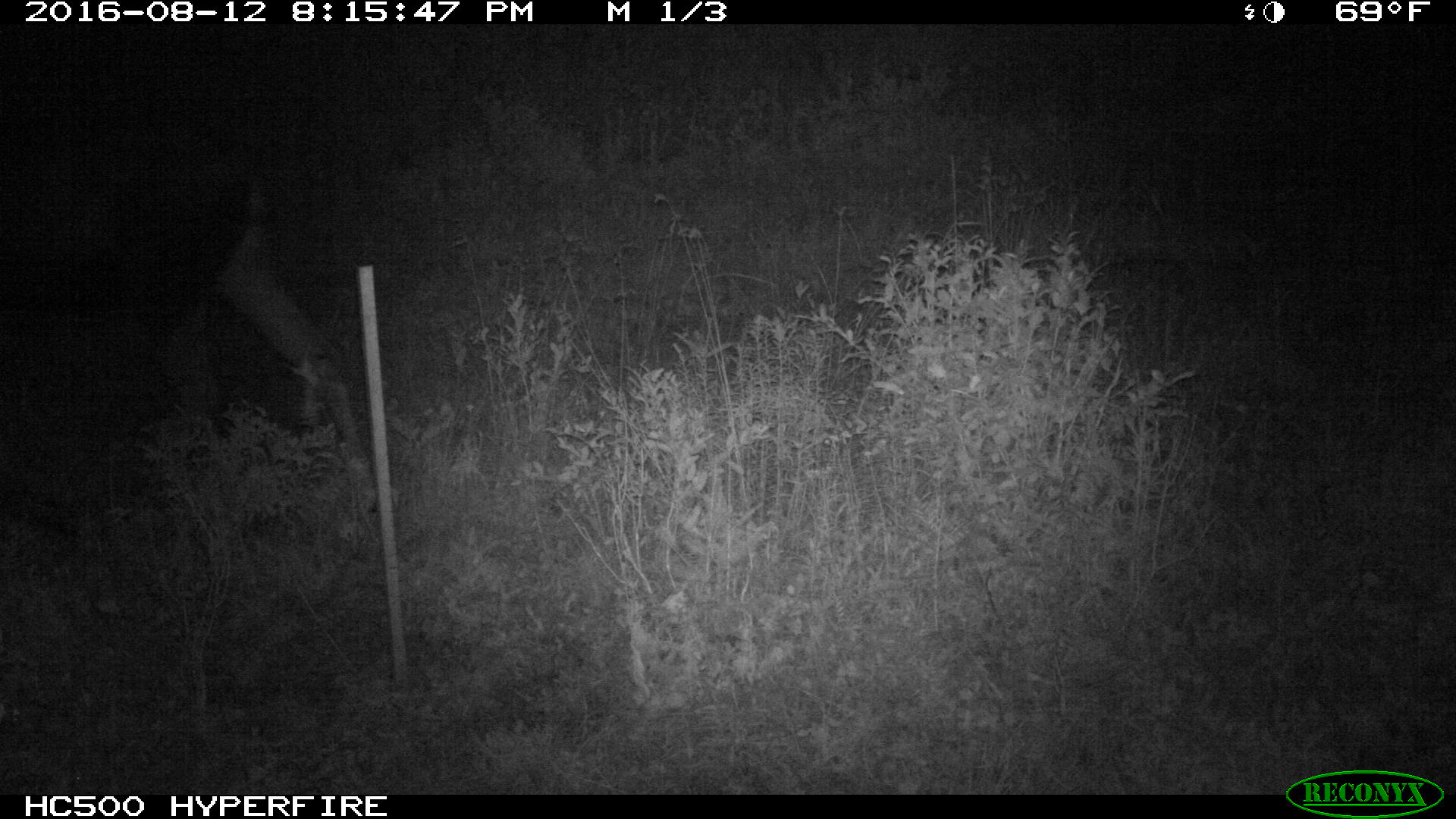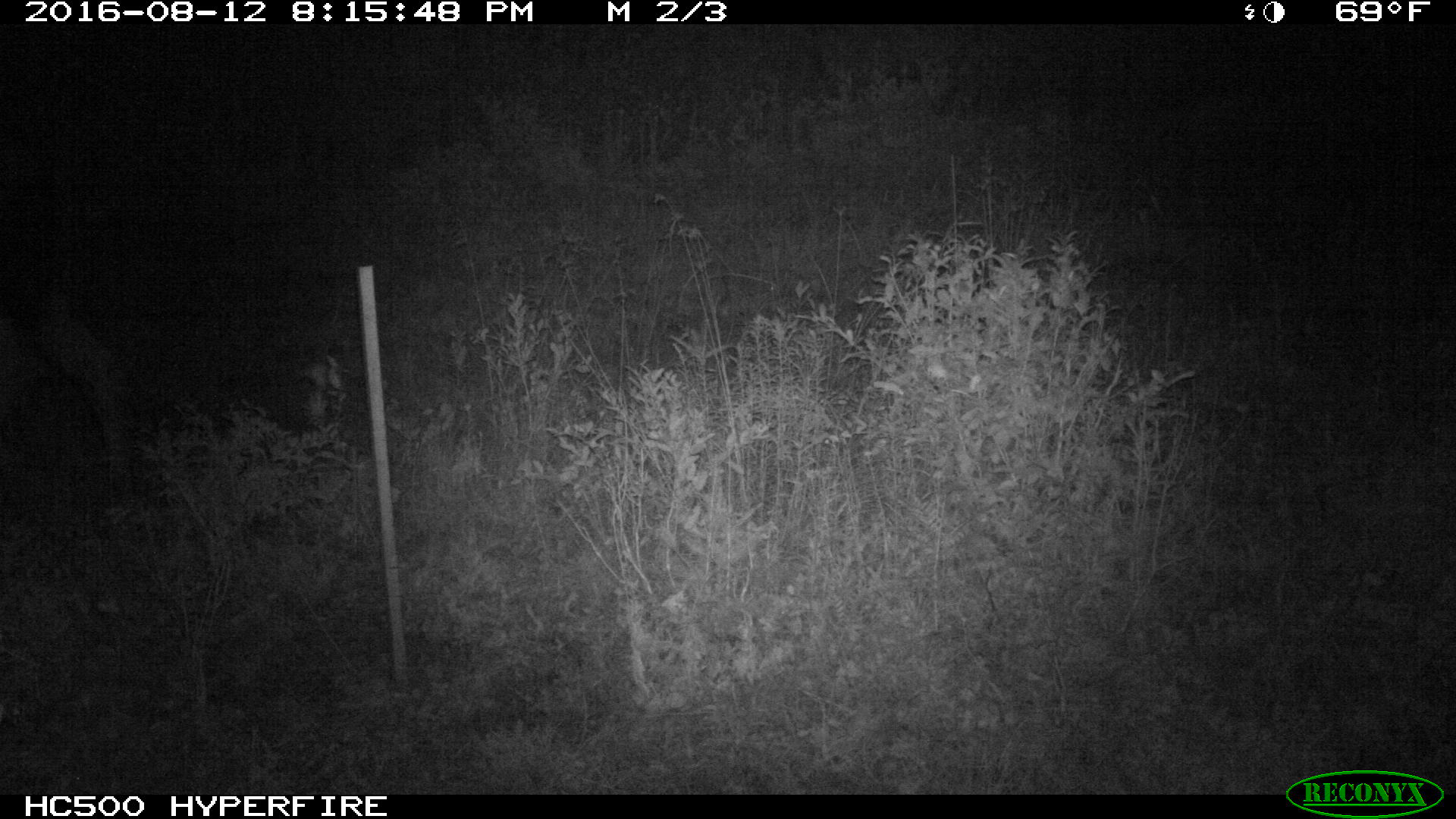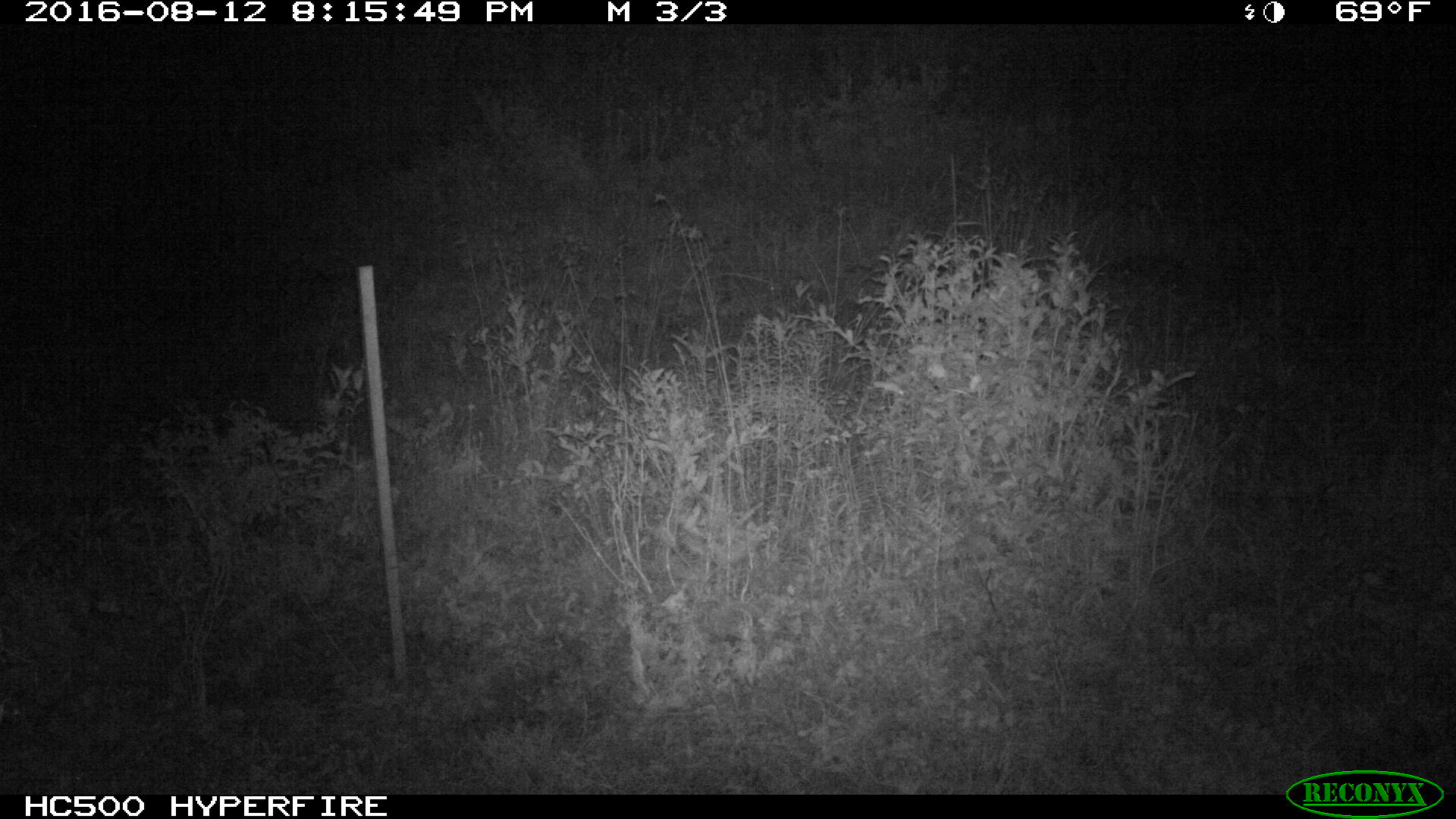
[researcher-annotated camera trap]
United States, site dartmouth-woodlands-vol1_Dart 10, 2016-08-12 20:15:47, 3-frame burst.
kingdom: Animalia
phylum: Chordata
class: Mammalia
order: Artiodactyla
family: Cervidae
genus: Alces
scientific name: Alces alces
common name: moose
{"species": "moose (Alces alces)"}